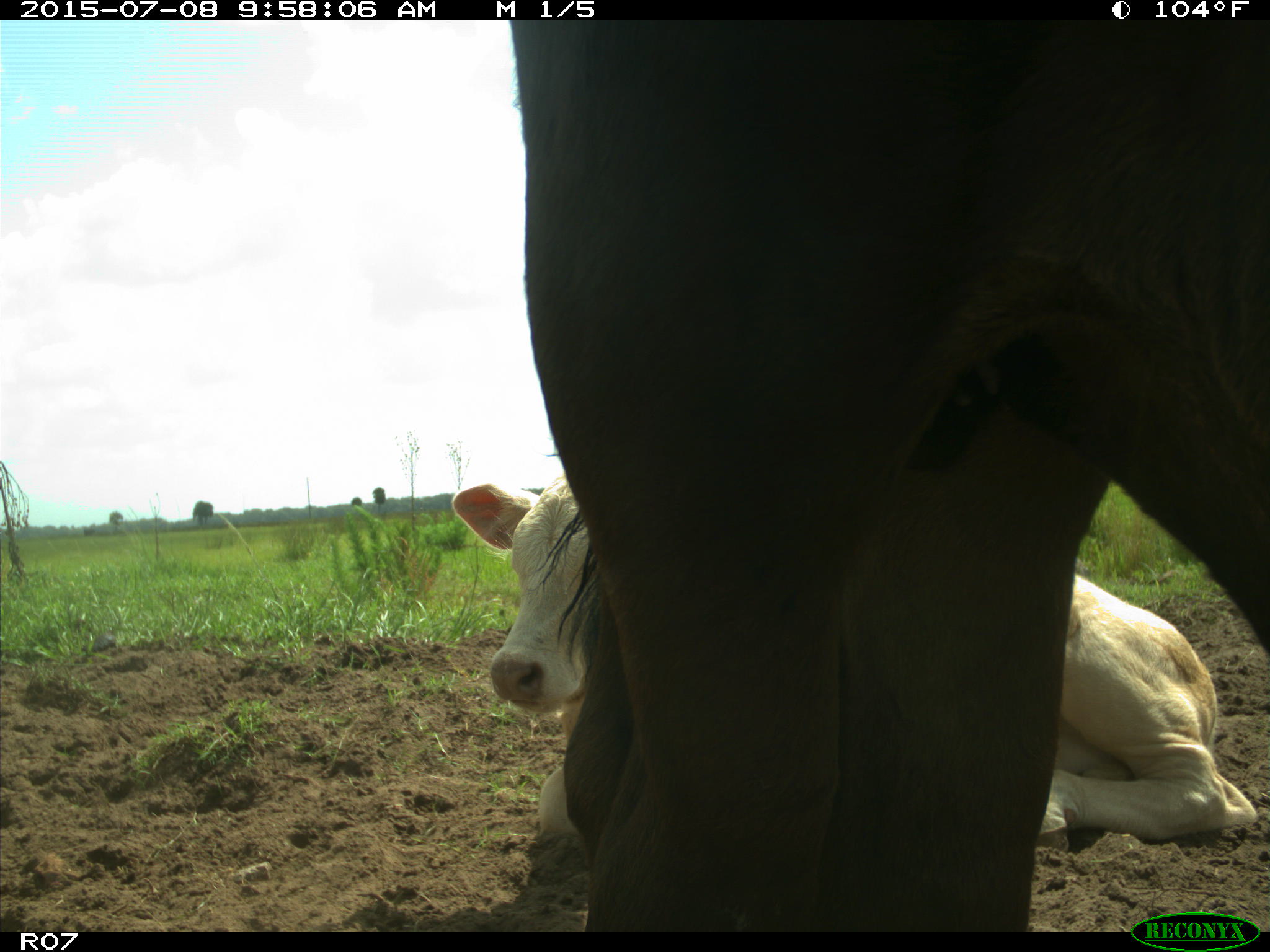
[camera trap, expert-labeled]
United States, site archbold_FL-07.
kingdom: Animalia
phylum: Chordata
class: Mammalia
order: Artiodactyla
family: Bovidae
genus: Bos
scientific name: Bos taurus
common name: domestic cow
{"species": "Bos taurus (domestic cow)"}